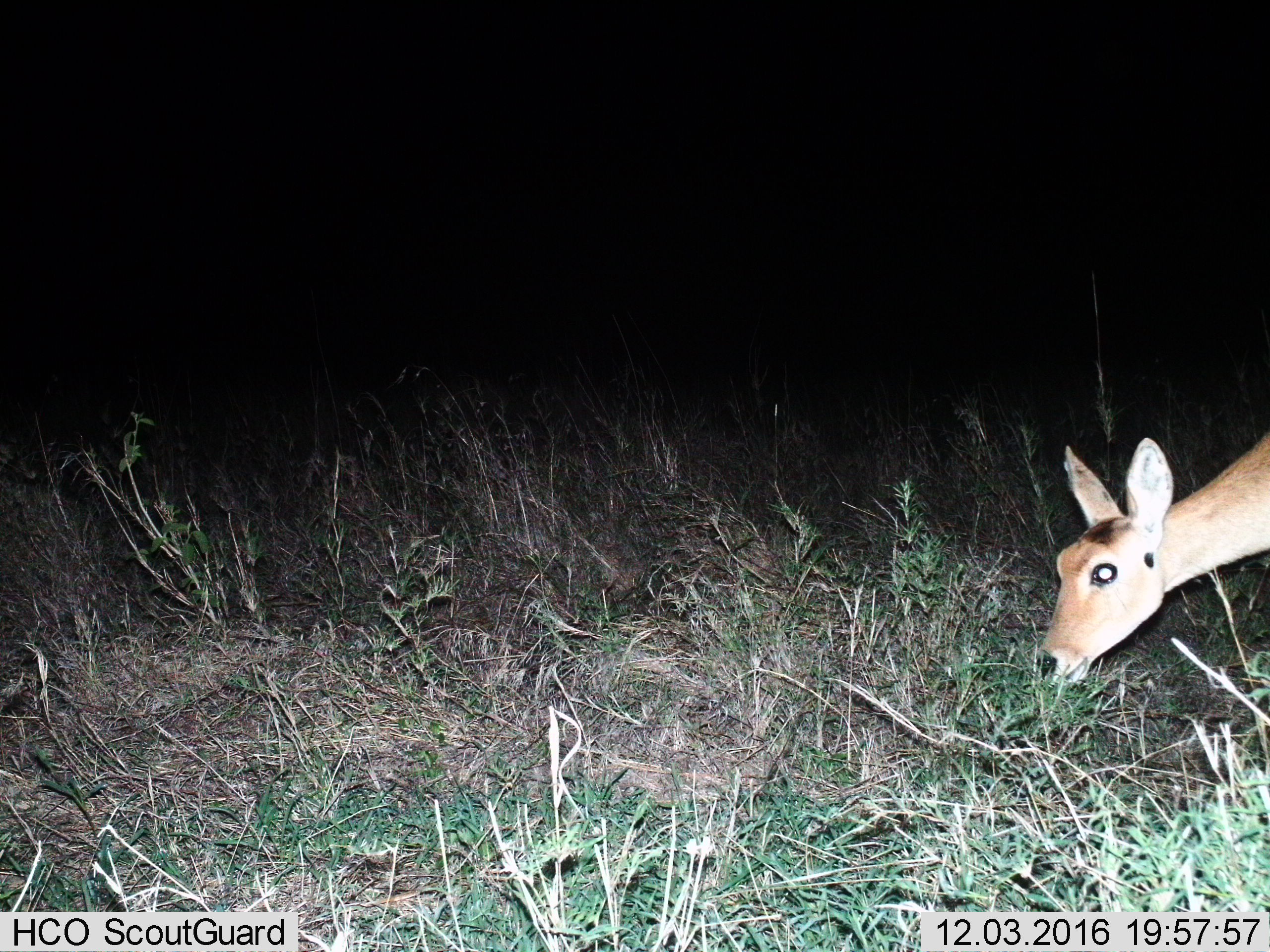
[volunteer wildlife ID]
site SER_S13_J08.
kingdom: Animalia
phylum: Chordata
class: Mammalia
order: Artiodactyla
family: Bovidae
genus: Redunca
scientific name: Redunca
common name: reedbuck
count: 1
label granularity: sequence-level